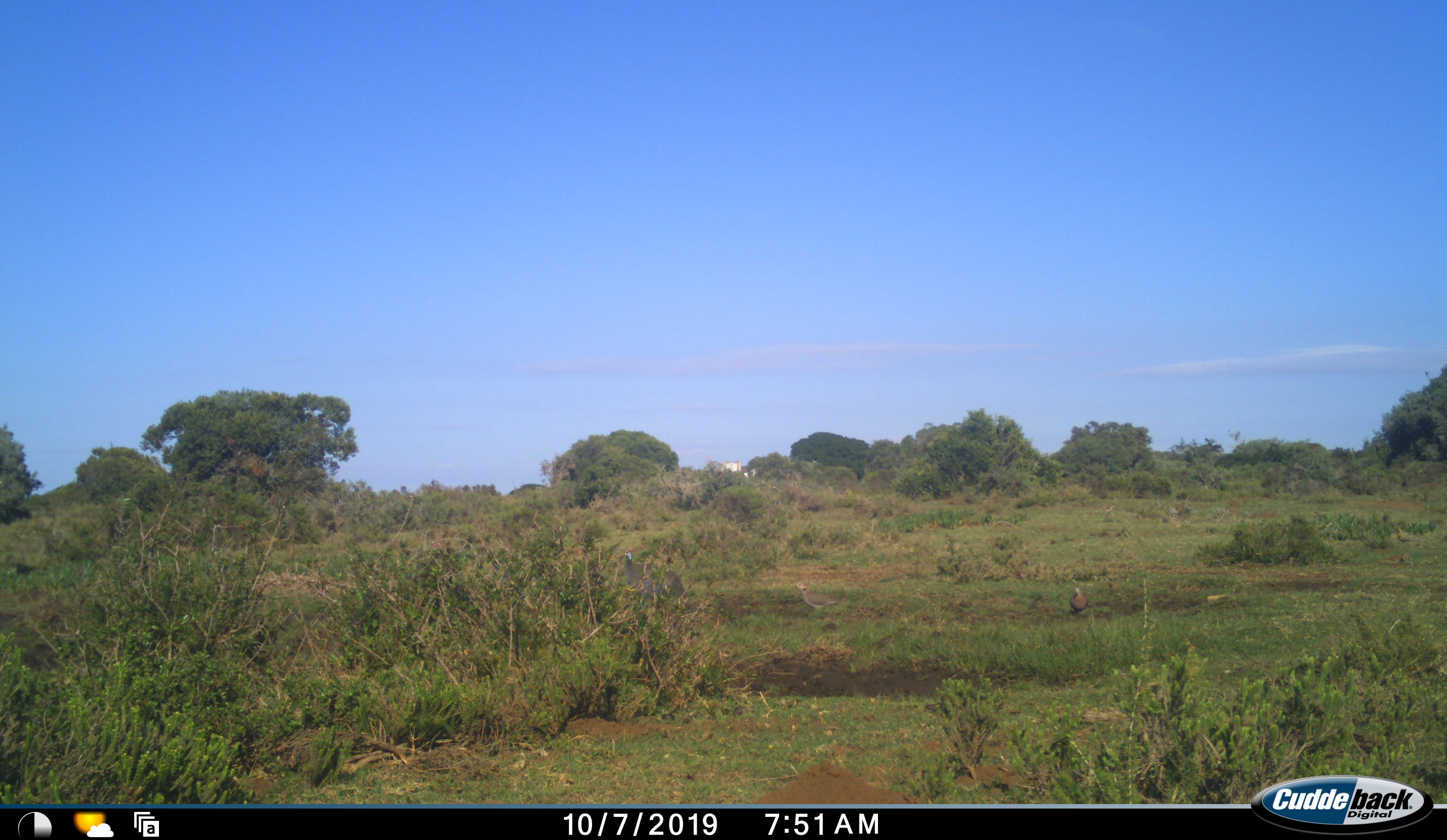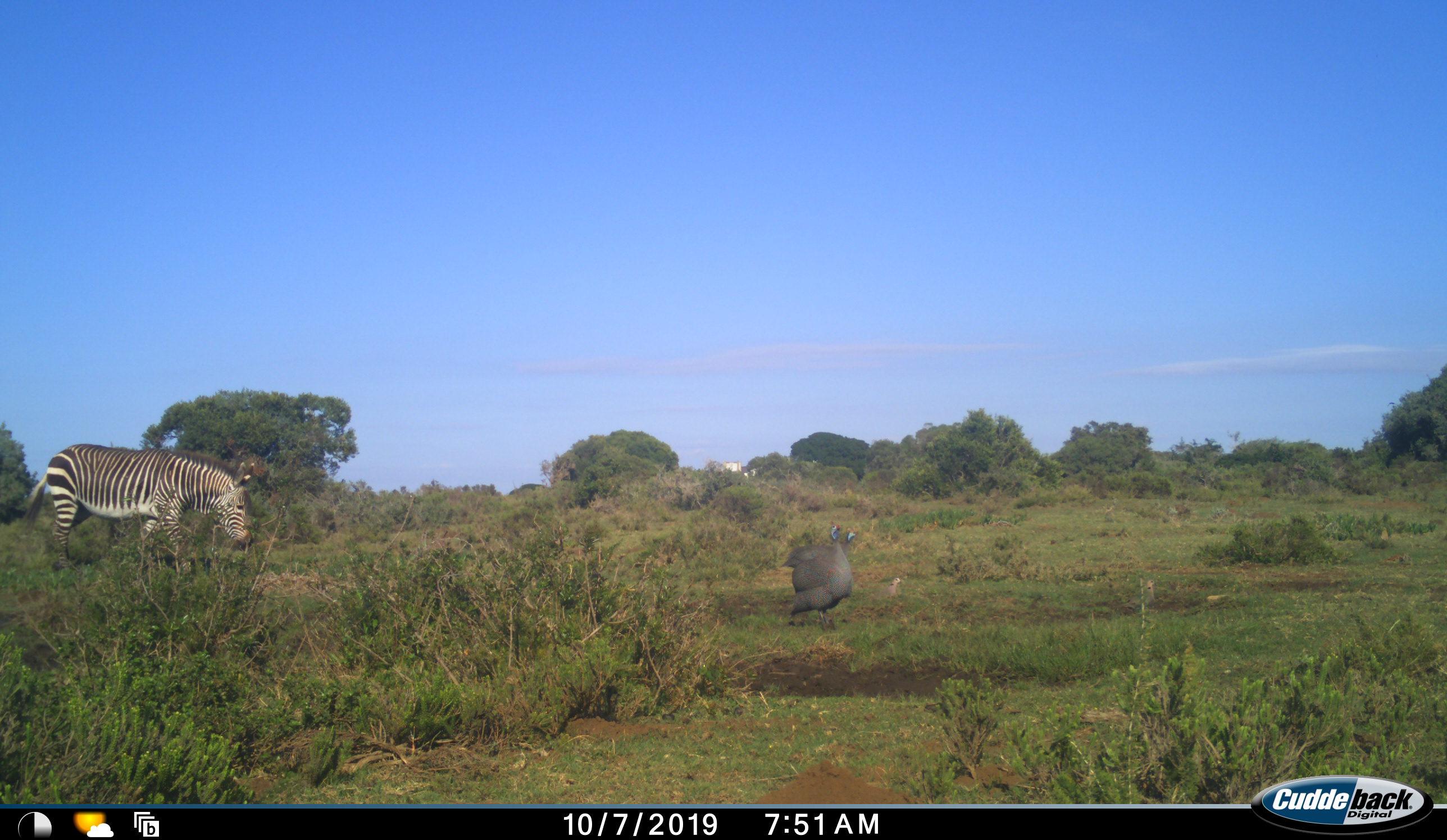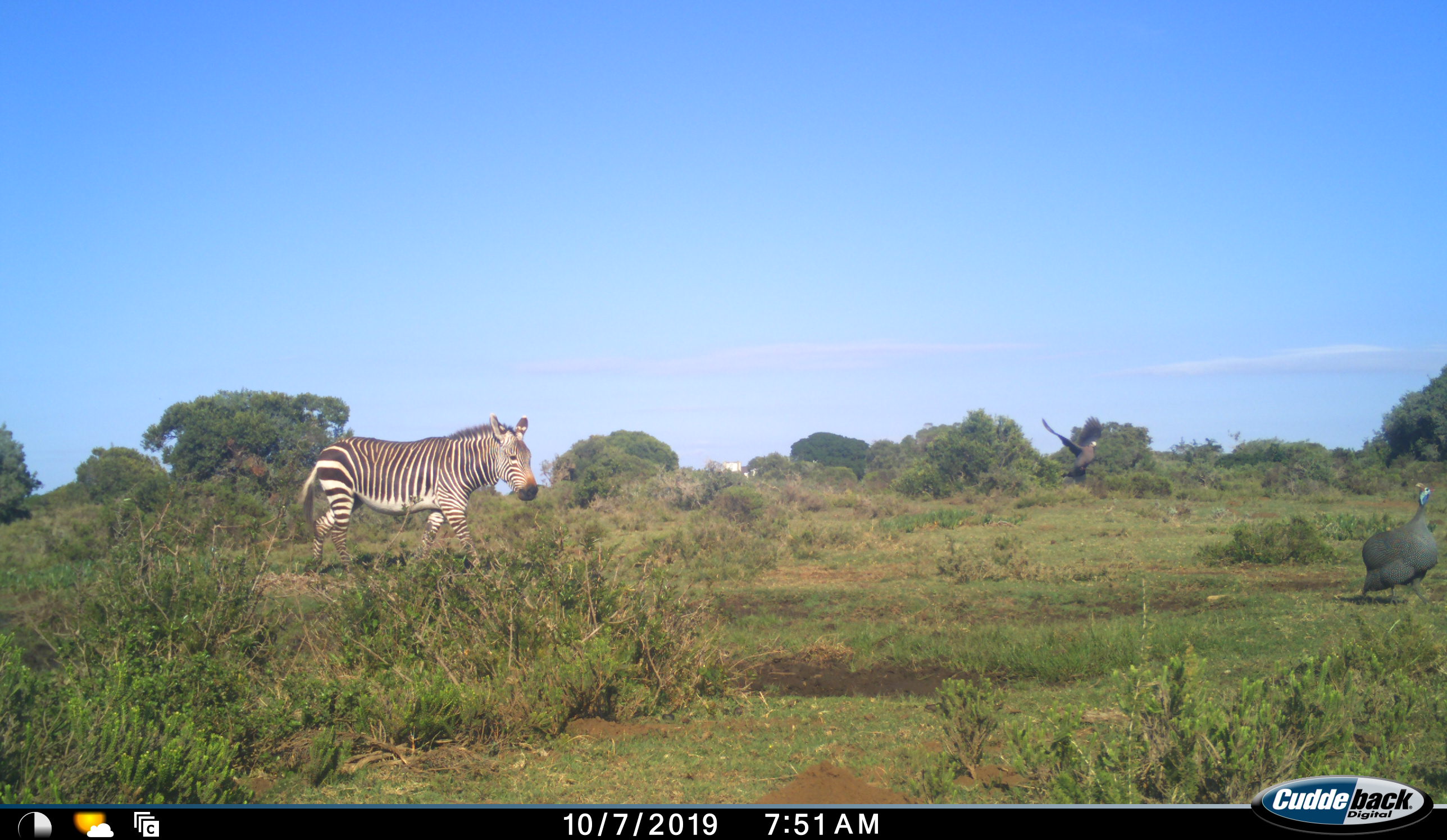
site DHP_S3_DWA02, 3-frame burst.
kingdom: Animalia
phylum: Chordata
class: Aves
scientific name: Aves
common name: bird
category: birdother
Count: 2.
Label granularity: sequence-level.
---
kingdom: Animalia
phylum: Chordata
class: Mammalia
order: Perissodactyla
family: Equidae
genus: Equus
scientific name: Equus zebra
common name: mountain zebra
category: zebramountain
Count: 1.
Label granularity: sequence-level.